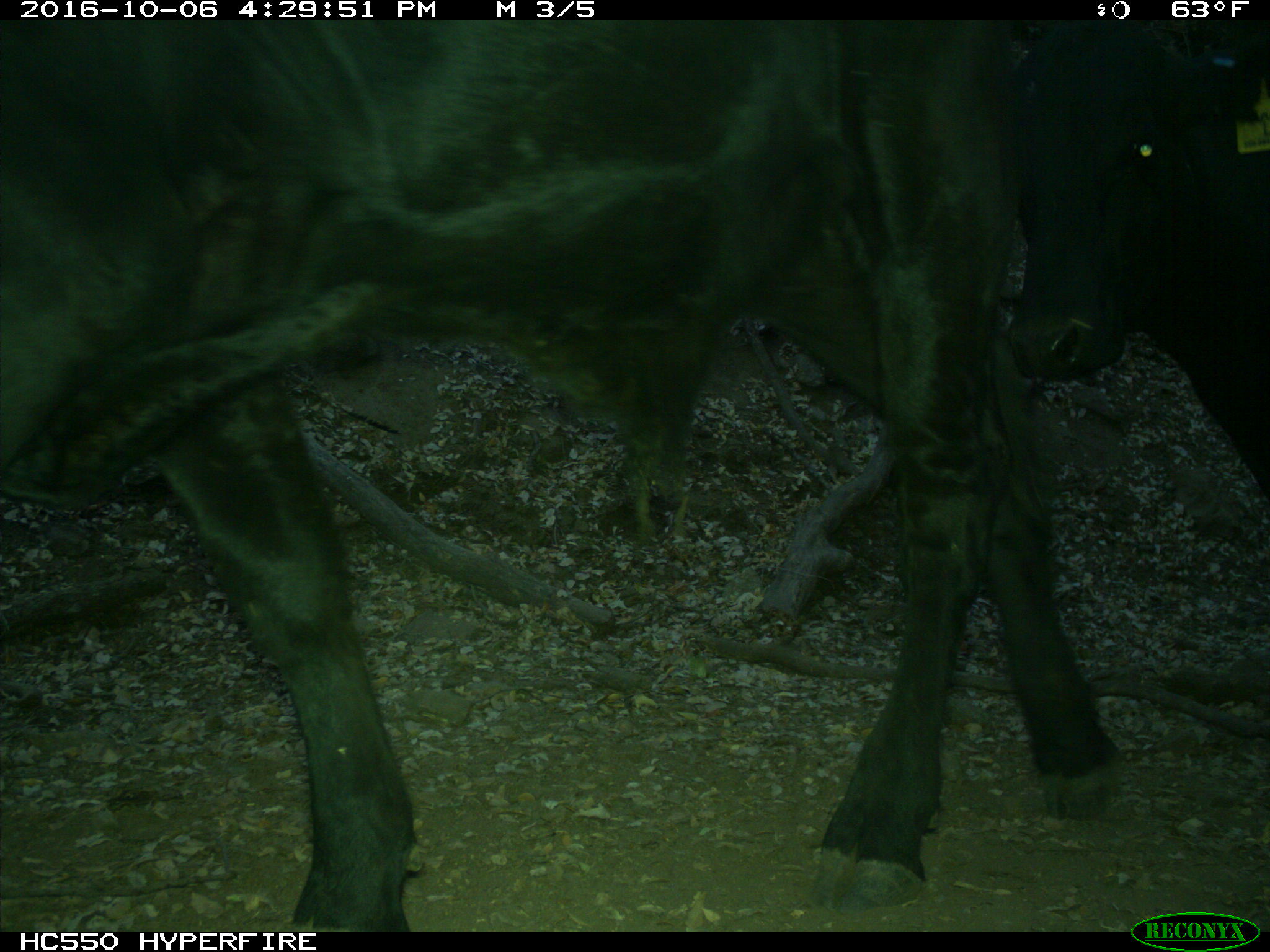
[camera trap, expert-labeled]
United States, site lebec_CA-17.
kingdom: Animalia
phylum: Chordata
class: Mammalia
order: Artiodactyla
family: Bovidae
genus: Bos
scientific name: Bos taurus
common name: domestic cow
Bos taurus (domestic cow).